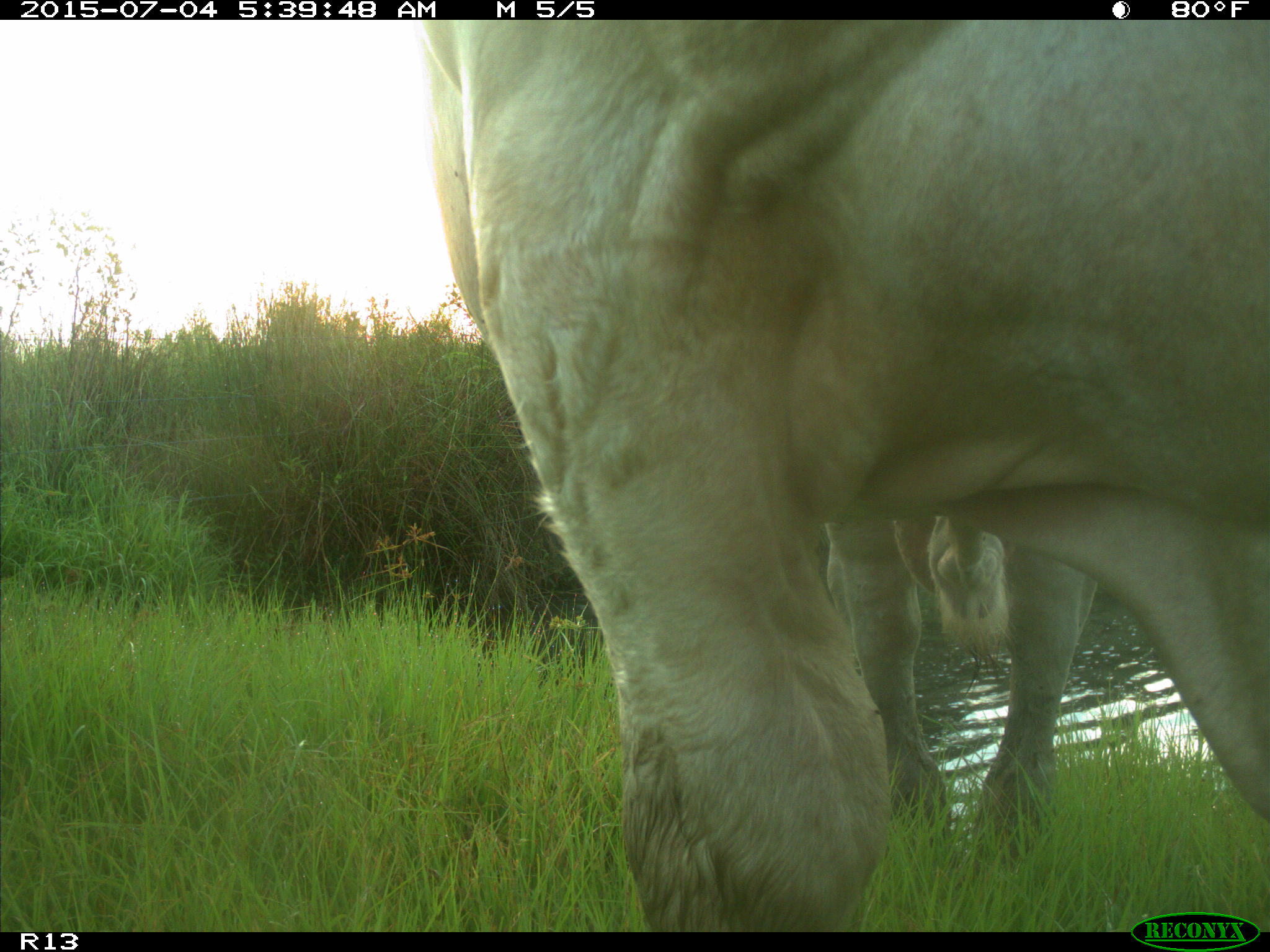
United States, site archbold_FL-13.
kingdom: Animalia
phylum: Chordata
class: Mammalia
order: Artiodactyla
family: Bovidae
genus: Bos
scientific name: Bos taurus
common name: domestic cow